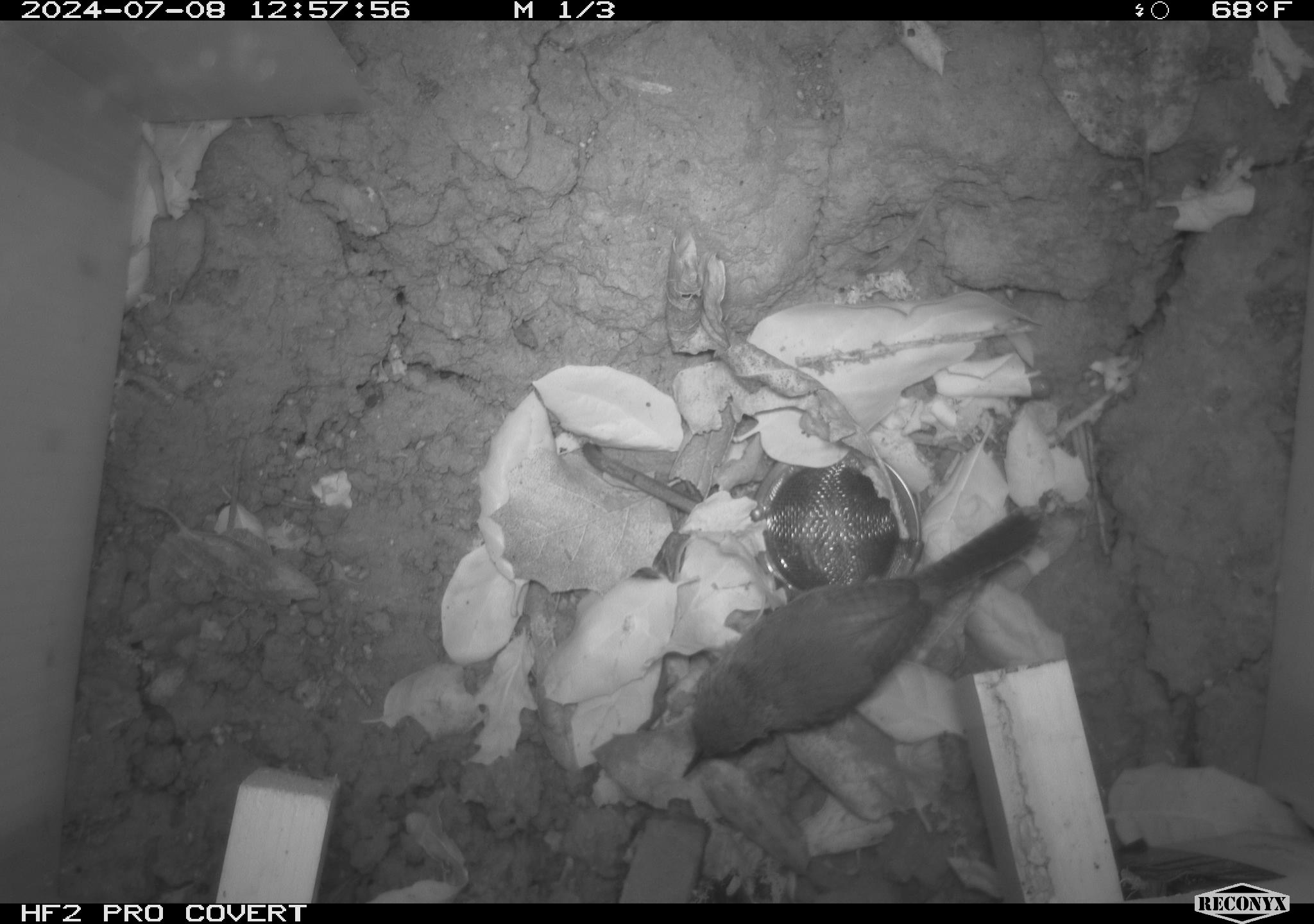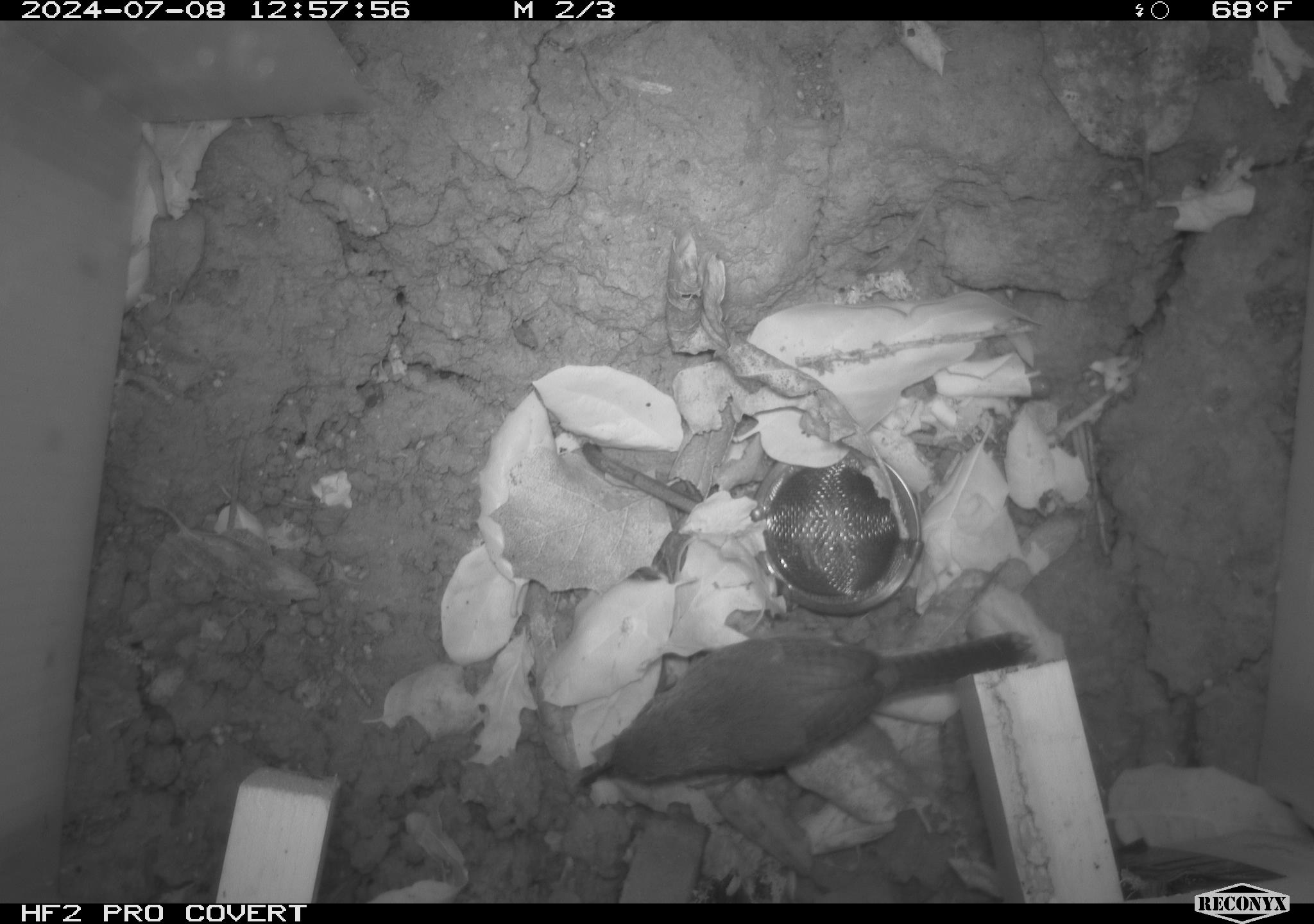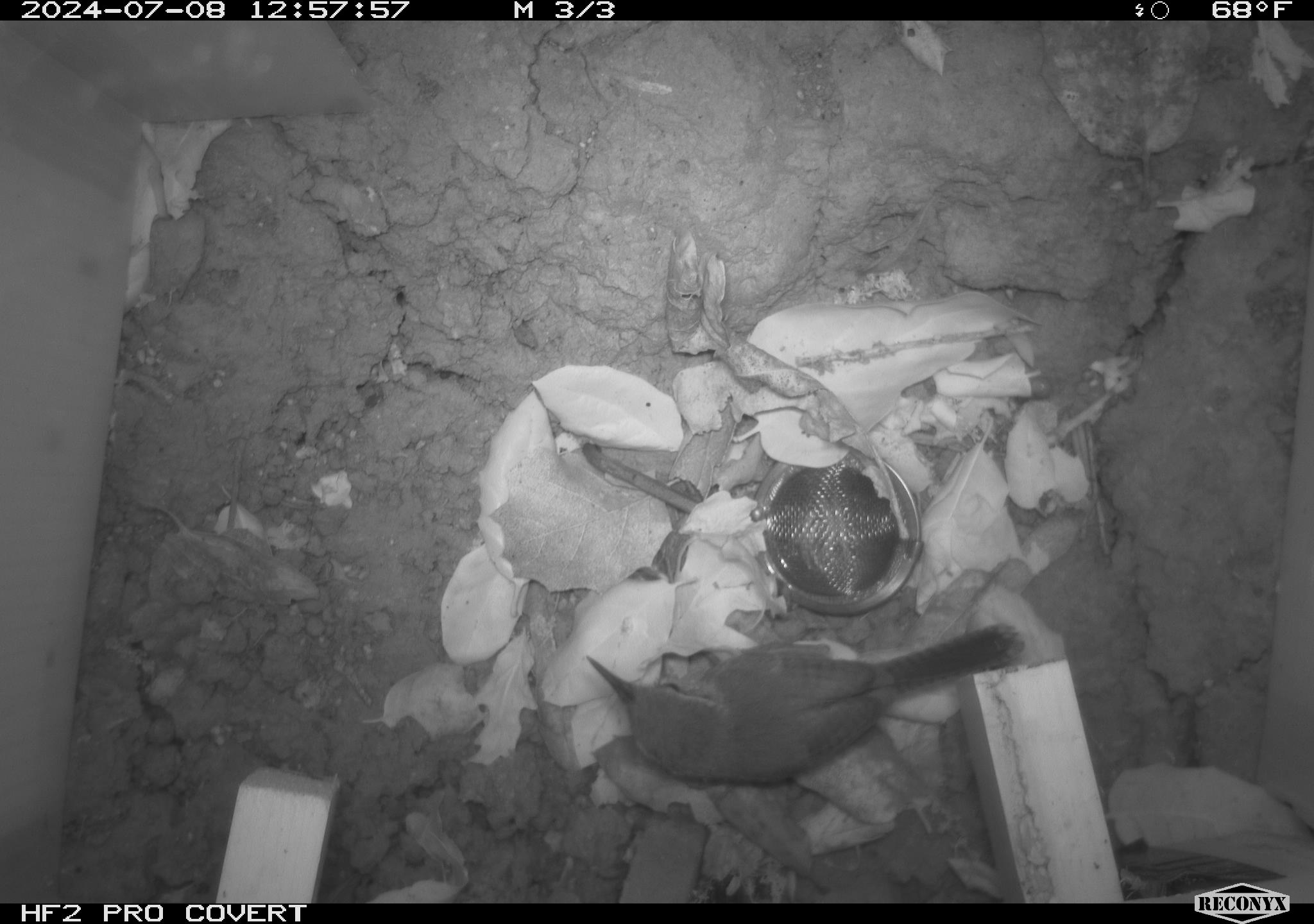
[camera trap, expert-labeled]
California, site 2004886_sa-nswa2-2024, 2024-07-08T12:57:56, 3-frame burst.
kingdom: Animalia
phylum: Chordata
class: Aves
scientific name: Aves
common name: bird